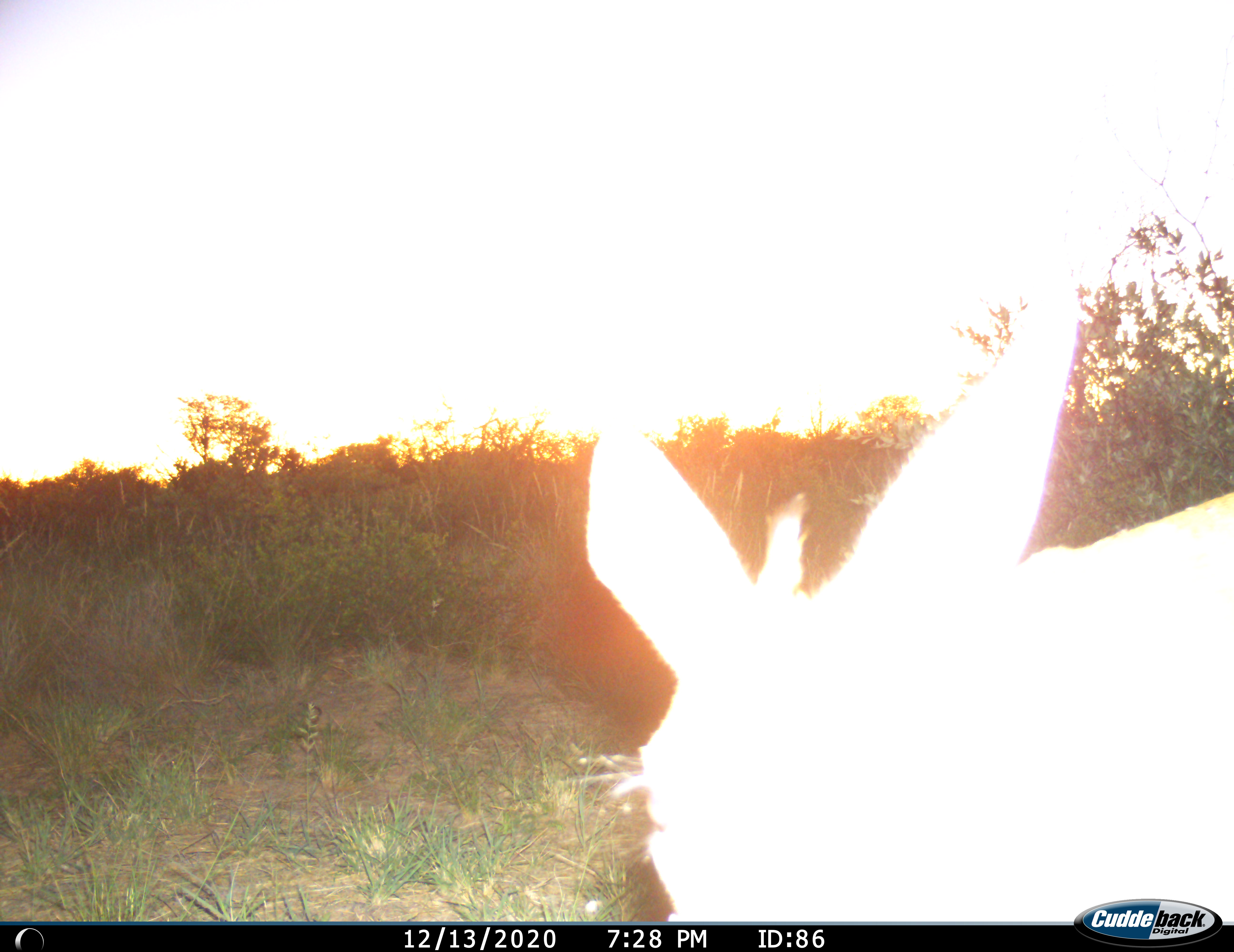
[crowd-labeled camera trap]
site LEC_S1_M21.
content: unidentified animal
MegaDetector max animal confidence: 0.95